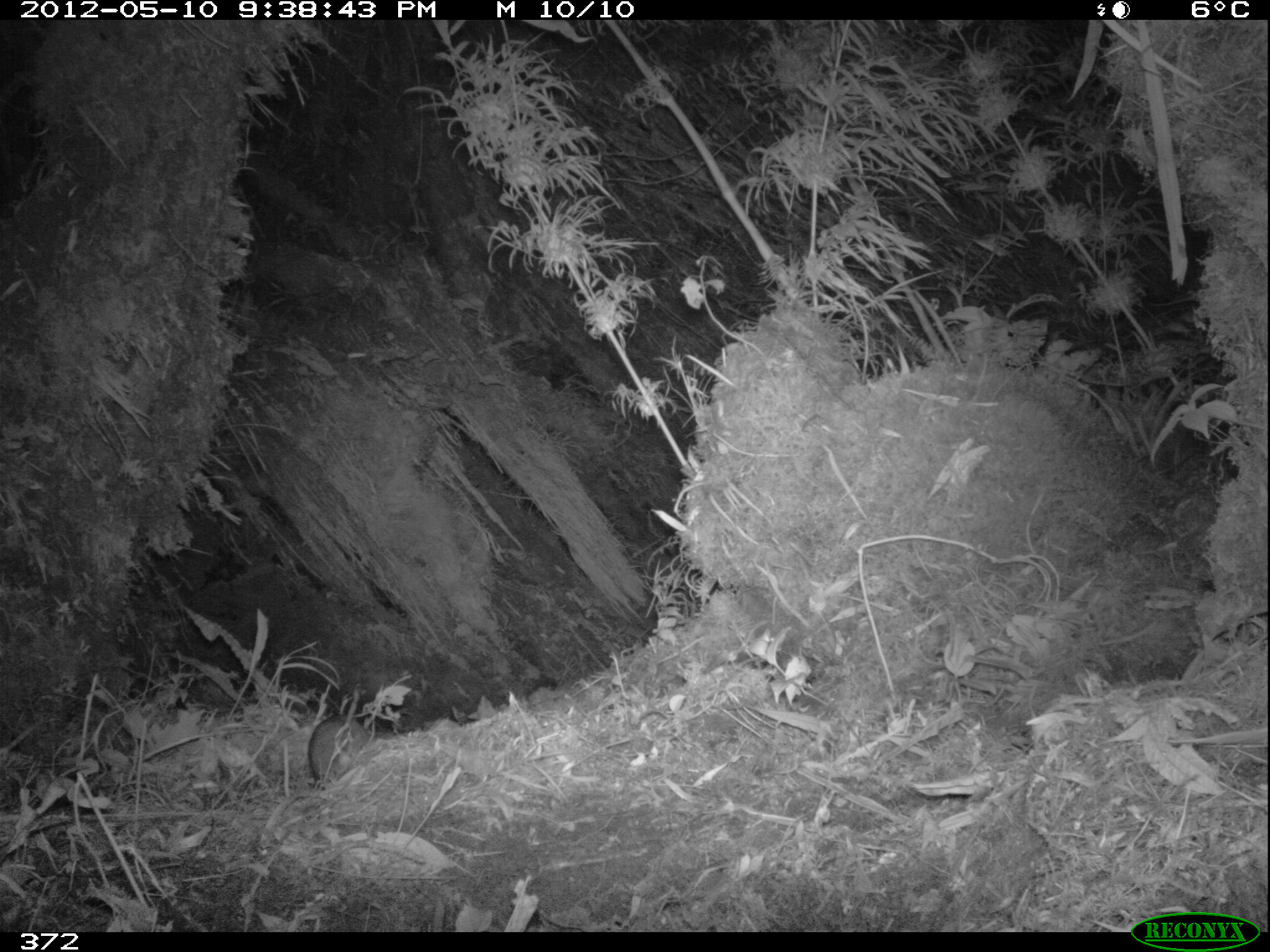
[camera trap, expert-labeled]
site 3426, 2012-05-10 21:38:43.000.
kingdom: Animalia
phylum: Chordata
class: Mammalia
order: Rodentia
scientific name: Rodentia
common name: rodents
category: unknown rodent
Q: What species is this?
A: Unknown rodent (rodents) (Rodentia).